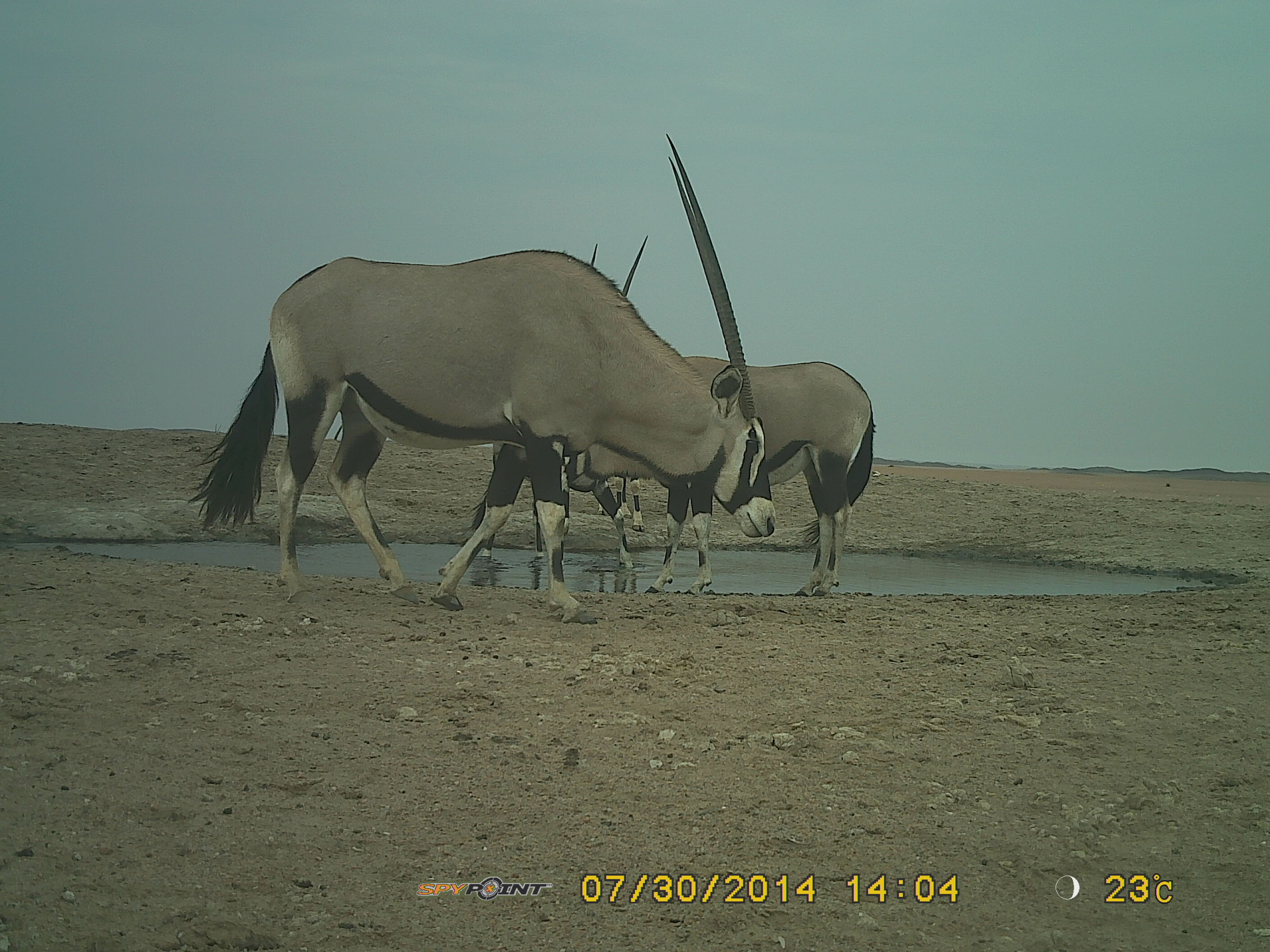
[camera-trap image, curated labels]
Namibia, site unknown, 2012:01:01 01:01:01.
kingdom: Animalia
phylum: Chordata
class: Mammalia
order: Artiodactyla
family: Bovidae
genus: Oryx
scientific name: Oryx gazella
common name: gemsbok